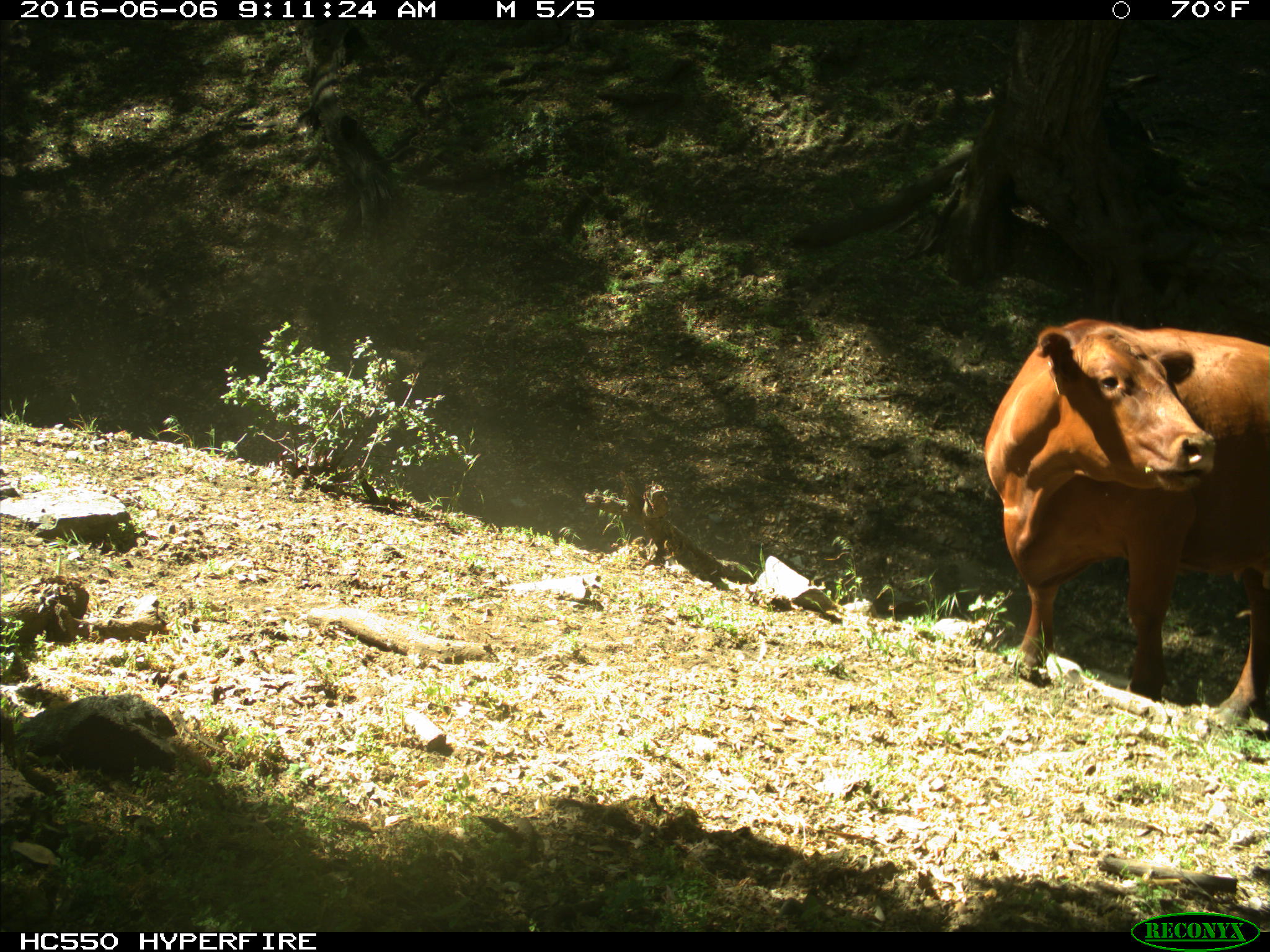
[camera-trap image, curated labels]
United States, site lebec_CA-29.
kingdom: Animalia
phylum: Chordata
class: Mammalia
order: Artiodactyla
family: Bovidae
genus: Bos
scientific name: Bos taurus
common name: domestic cow